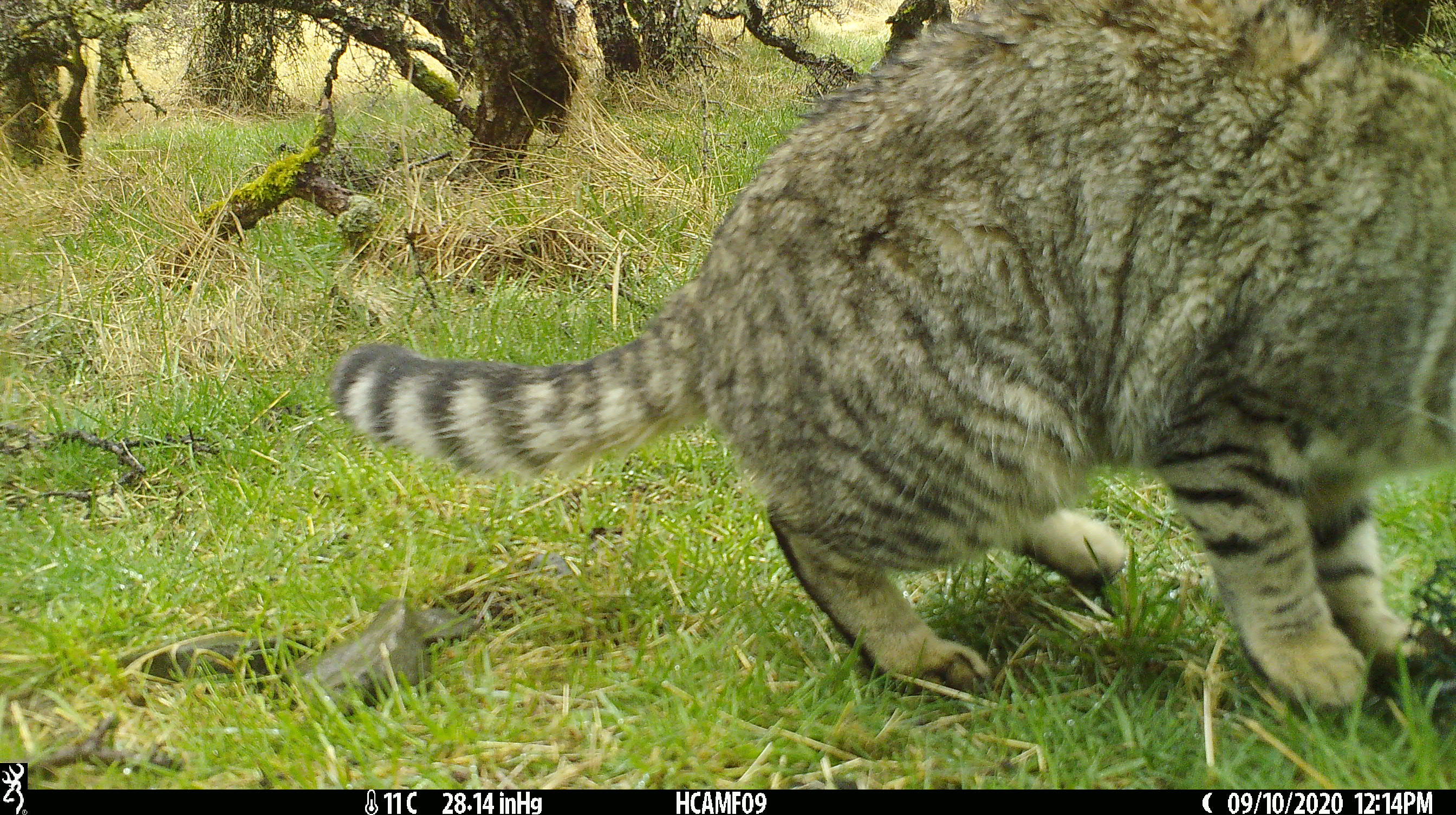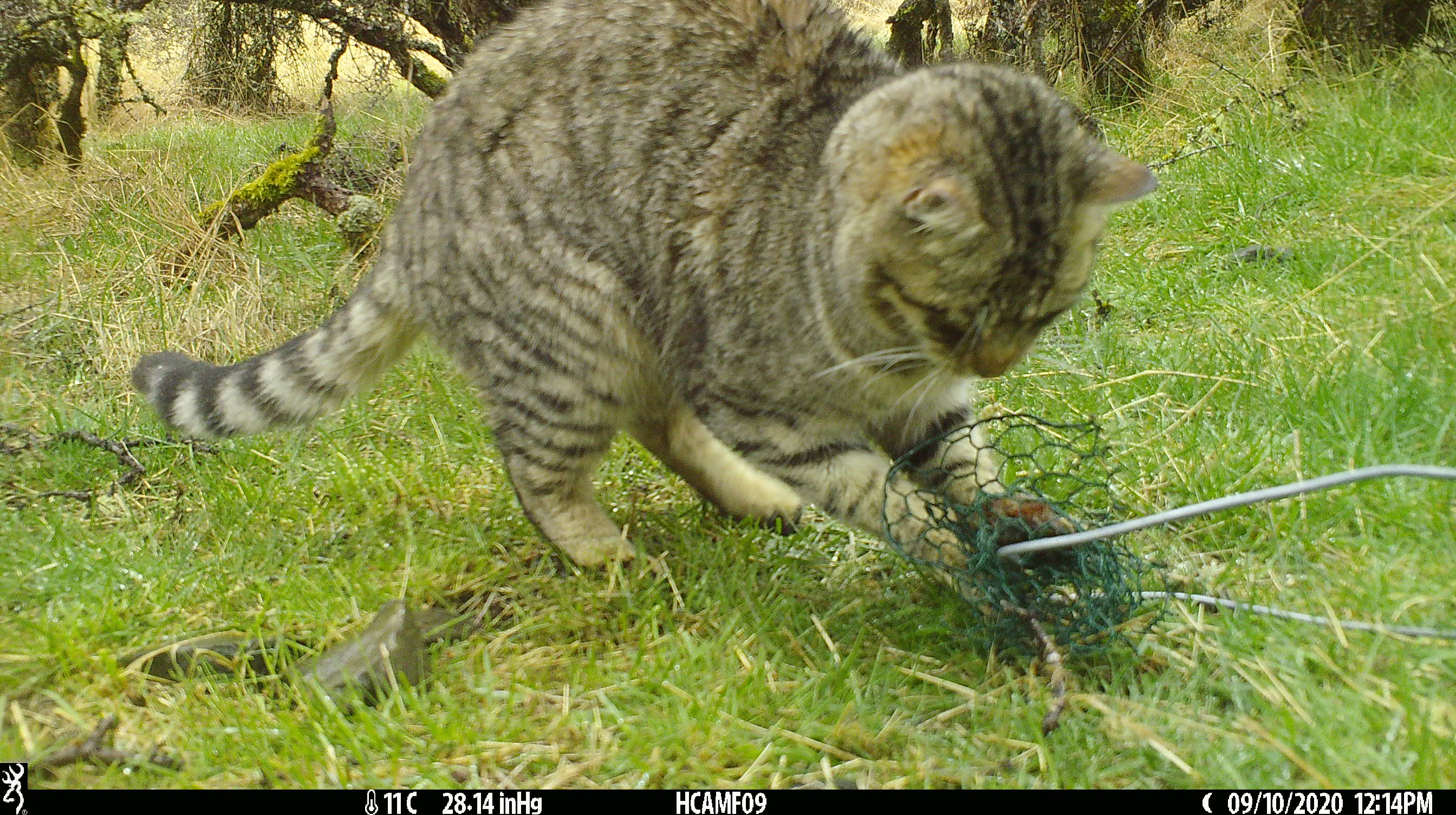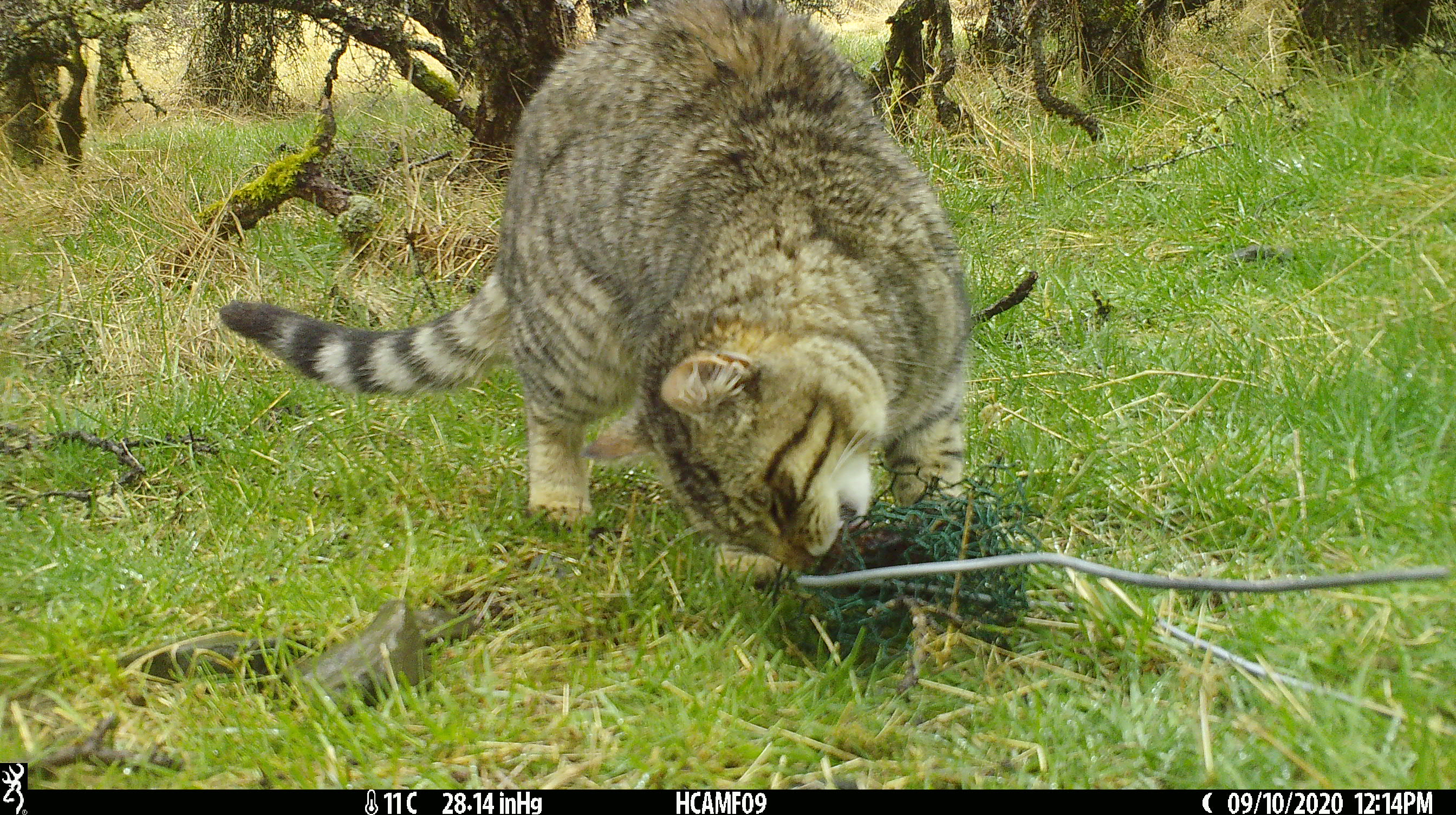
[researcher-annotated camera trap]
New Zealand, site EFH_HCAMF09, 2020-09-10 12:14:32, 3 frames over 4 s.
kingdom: Animalia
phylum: Chordata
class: Mammalia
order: Carnivora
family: Felidae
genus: Felis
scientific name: Felis catus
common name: domestic cat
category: cat